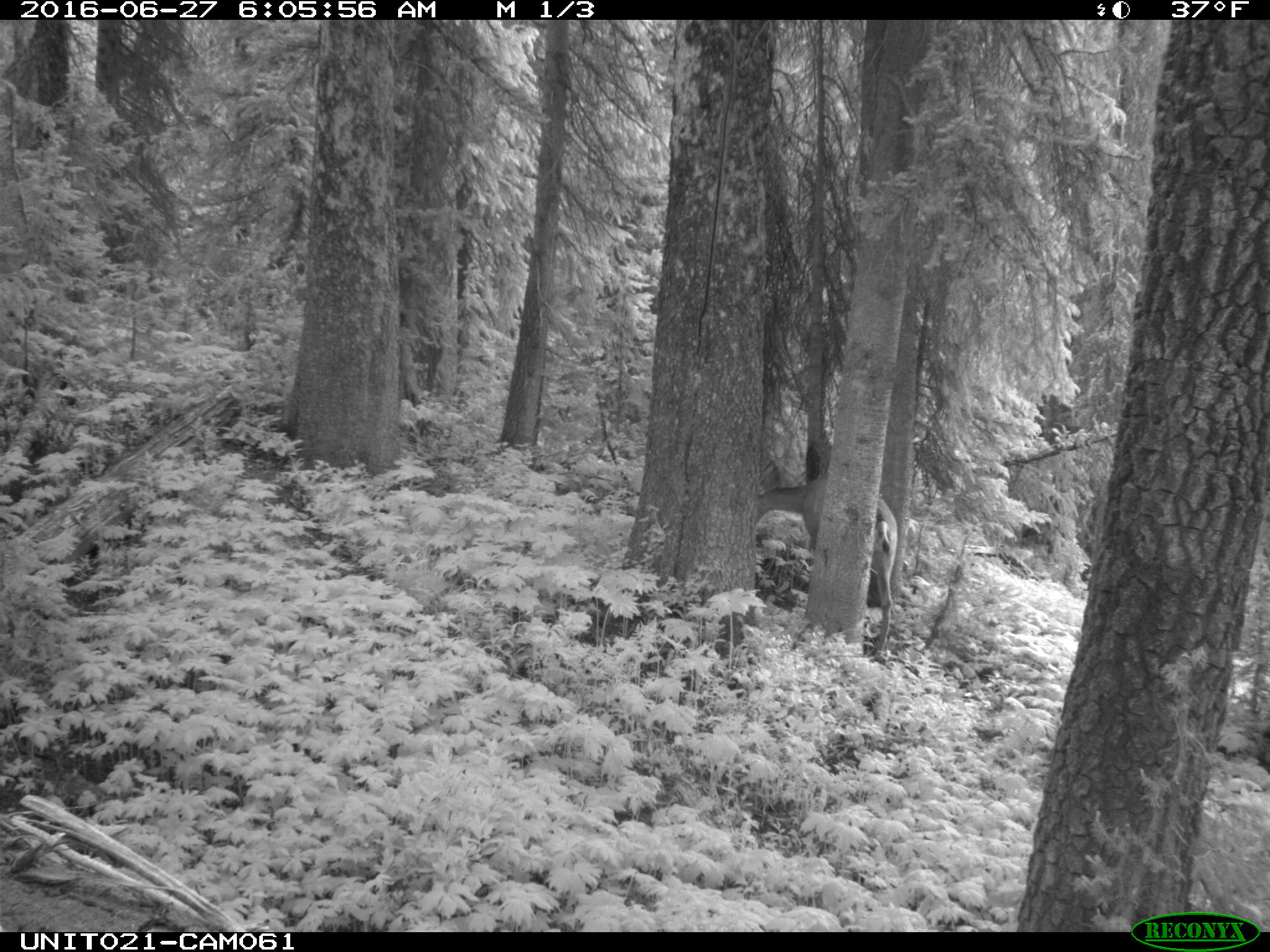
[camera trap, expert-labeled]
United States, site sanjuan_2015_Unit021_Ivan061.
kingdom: Animalia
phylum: Chordata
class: Mammalia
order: Artiodactyla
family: Cervidae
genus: Odocoileus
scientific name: Odocoileus hemionus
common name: mule deer